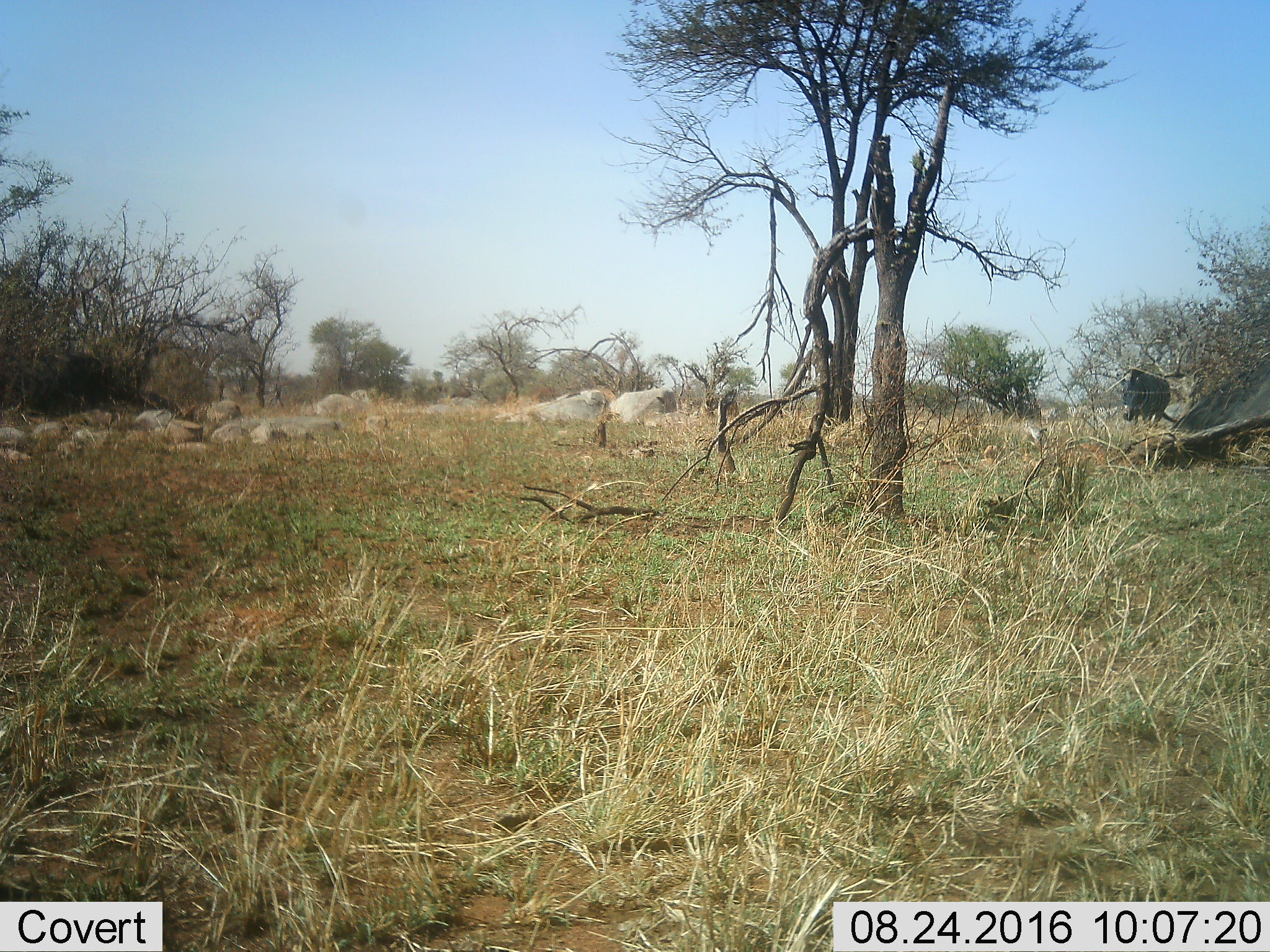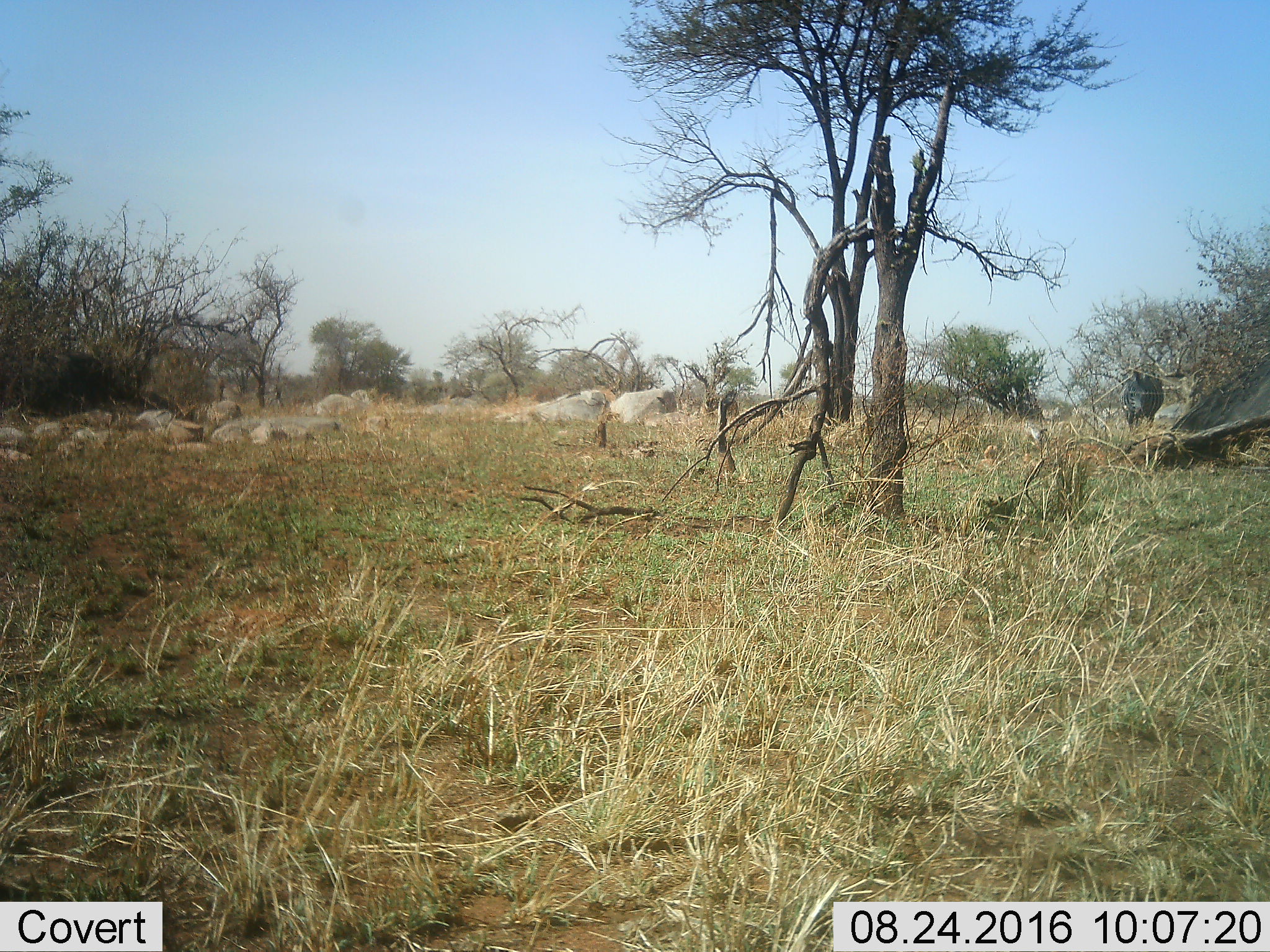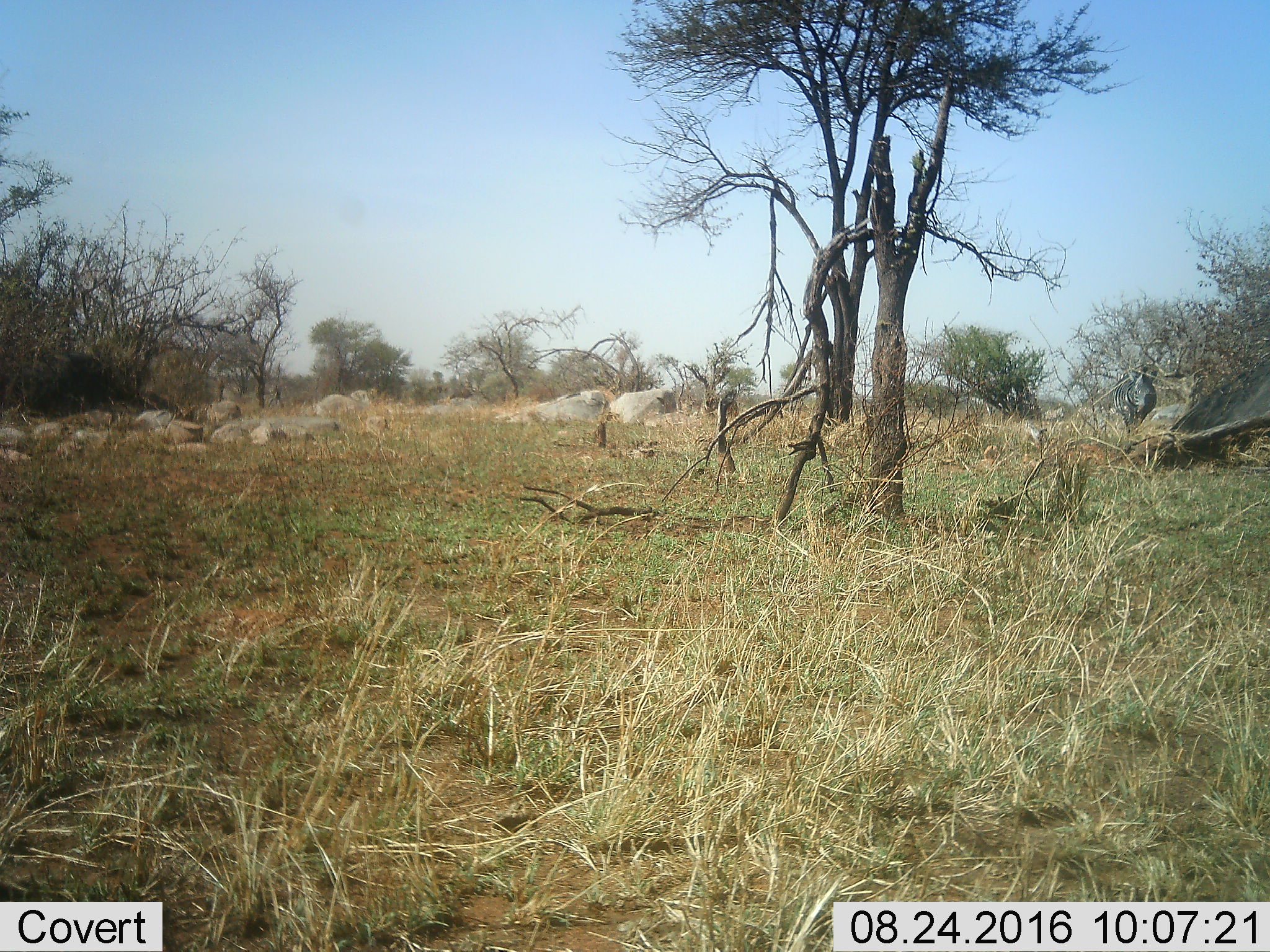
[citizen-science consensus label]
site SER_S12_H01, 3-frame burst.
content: unidentified animal